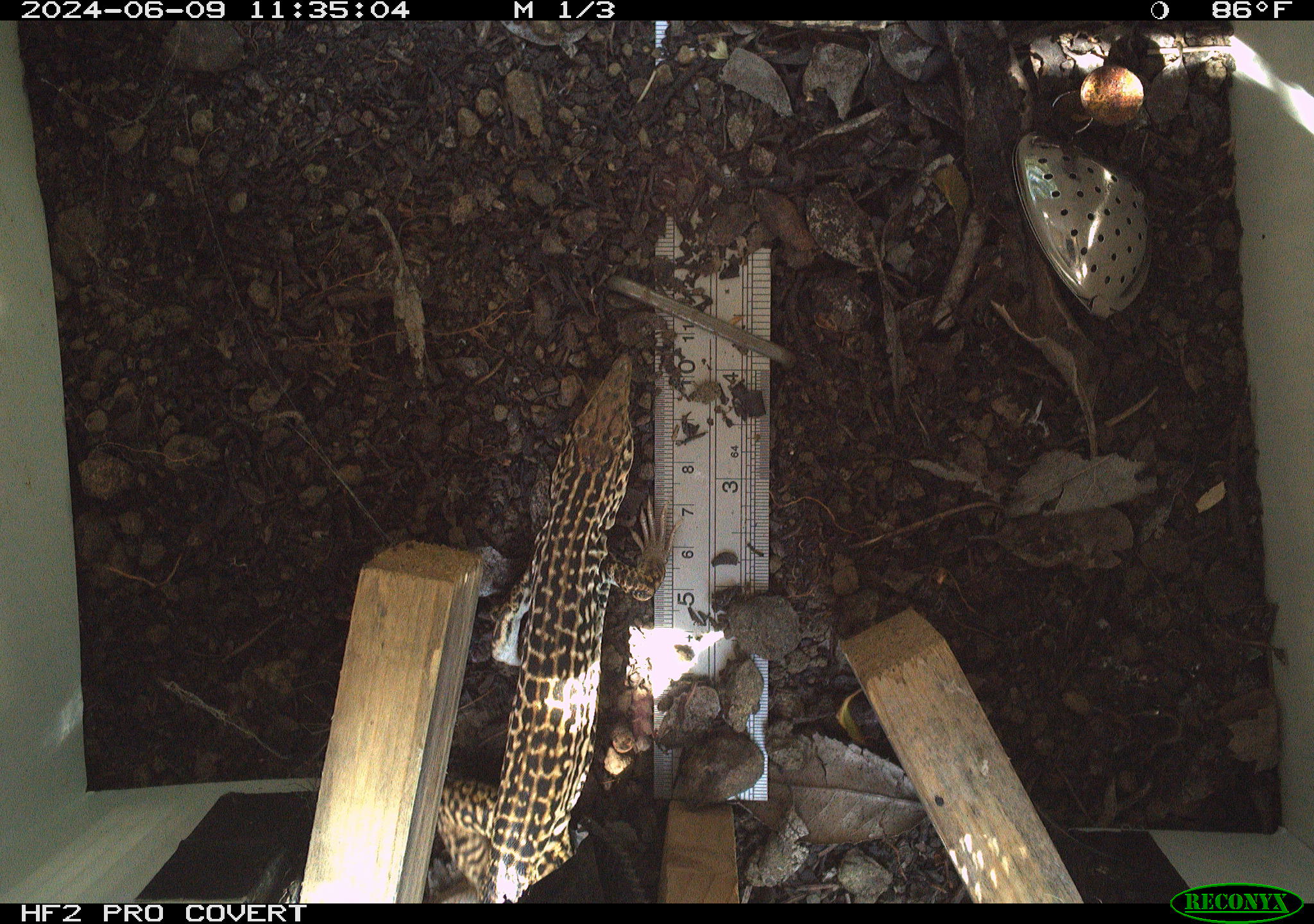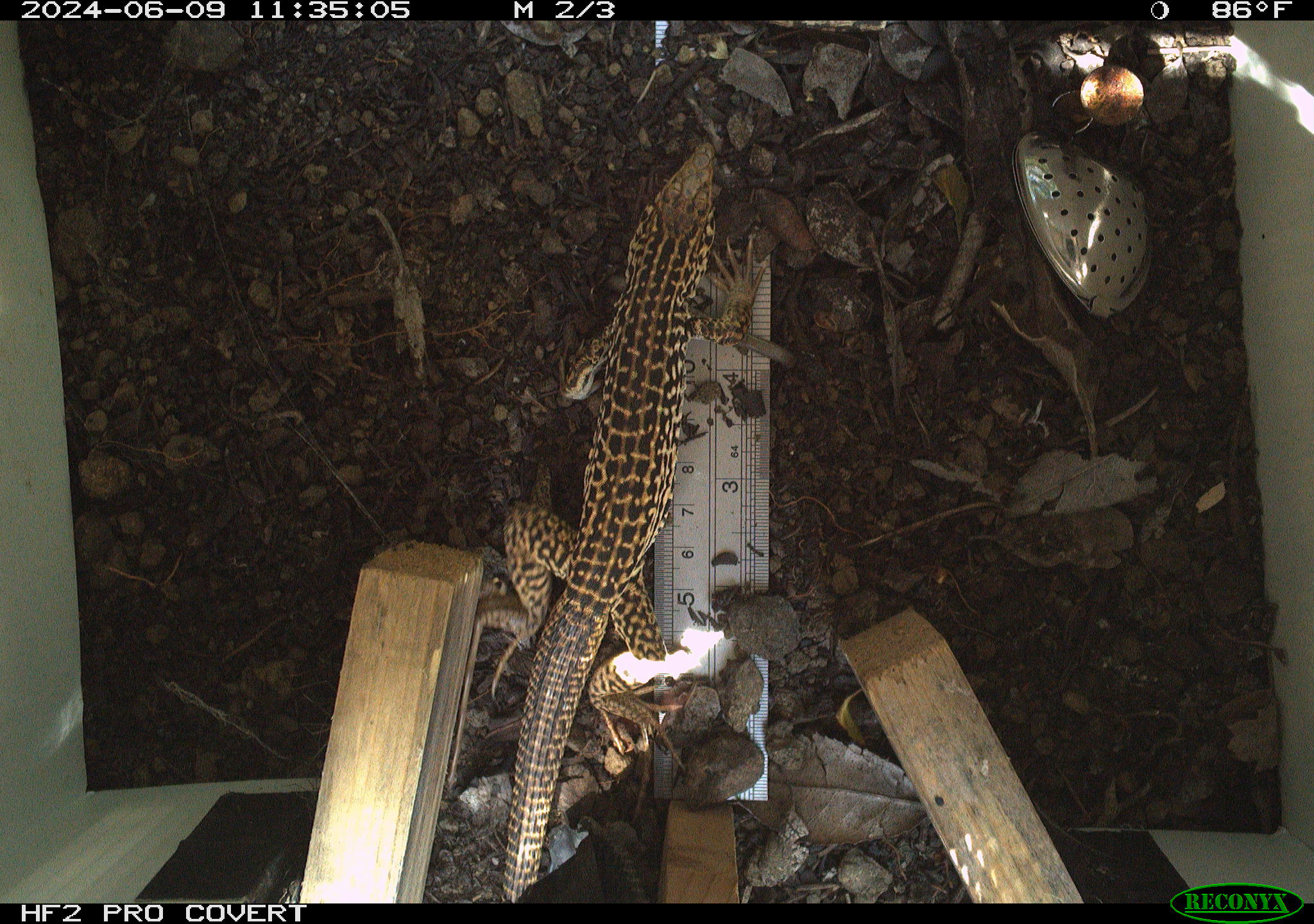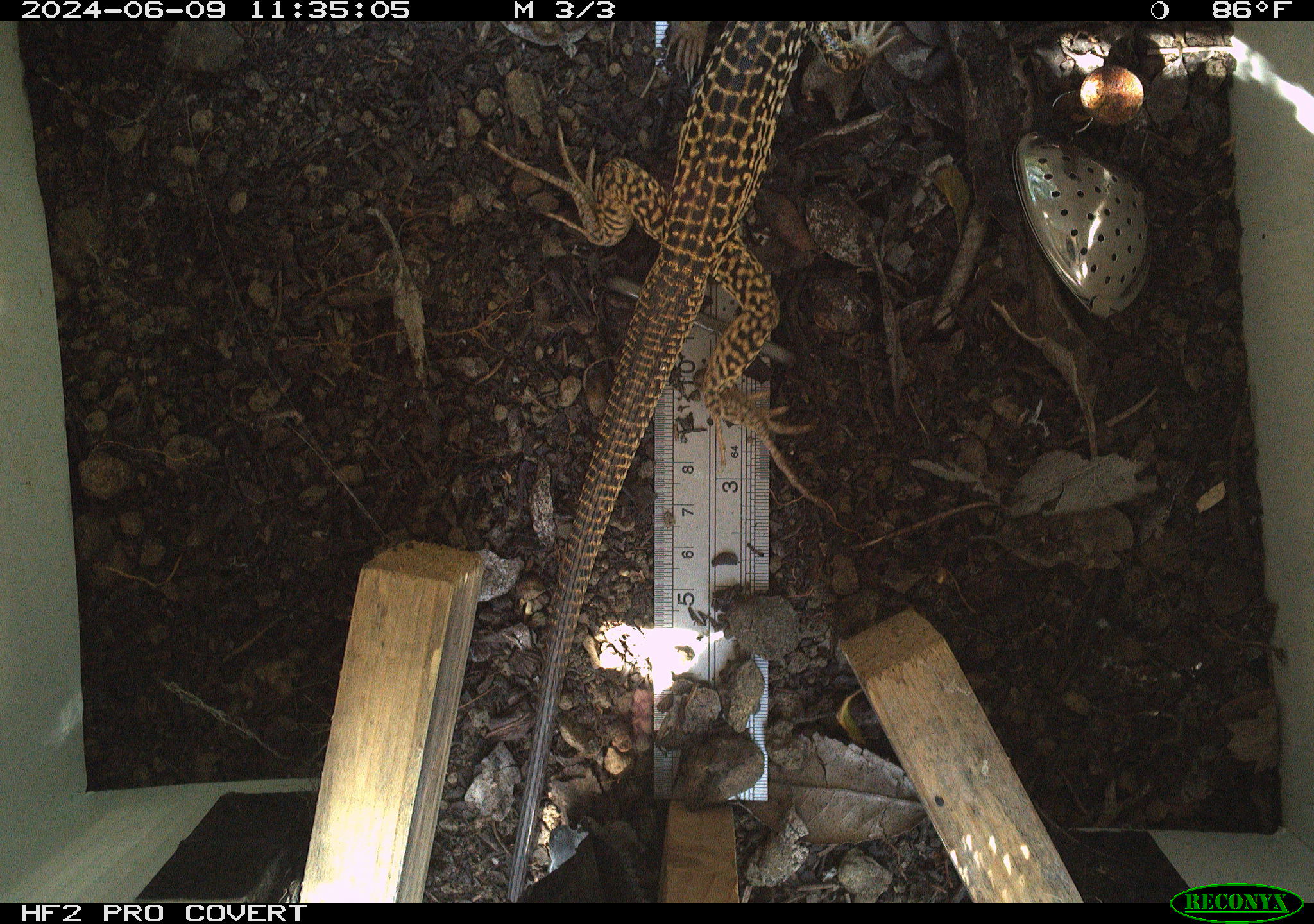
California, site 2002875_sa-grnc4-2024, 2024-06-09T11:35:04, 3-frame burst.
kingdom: Animalia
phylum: Chordata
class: Reptilia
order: Squamata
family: Teiidae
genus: Aspidoscelis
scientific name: Aspidoscelis tigris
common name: western whiptail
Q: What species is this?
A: Western whiptail (Aspidoscelis tigris).